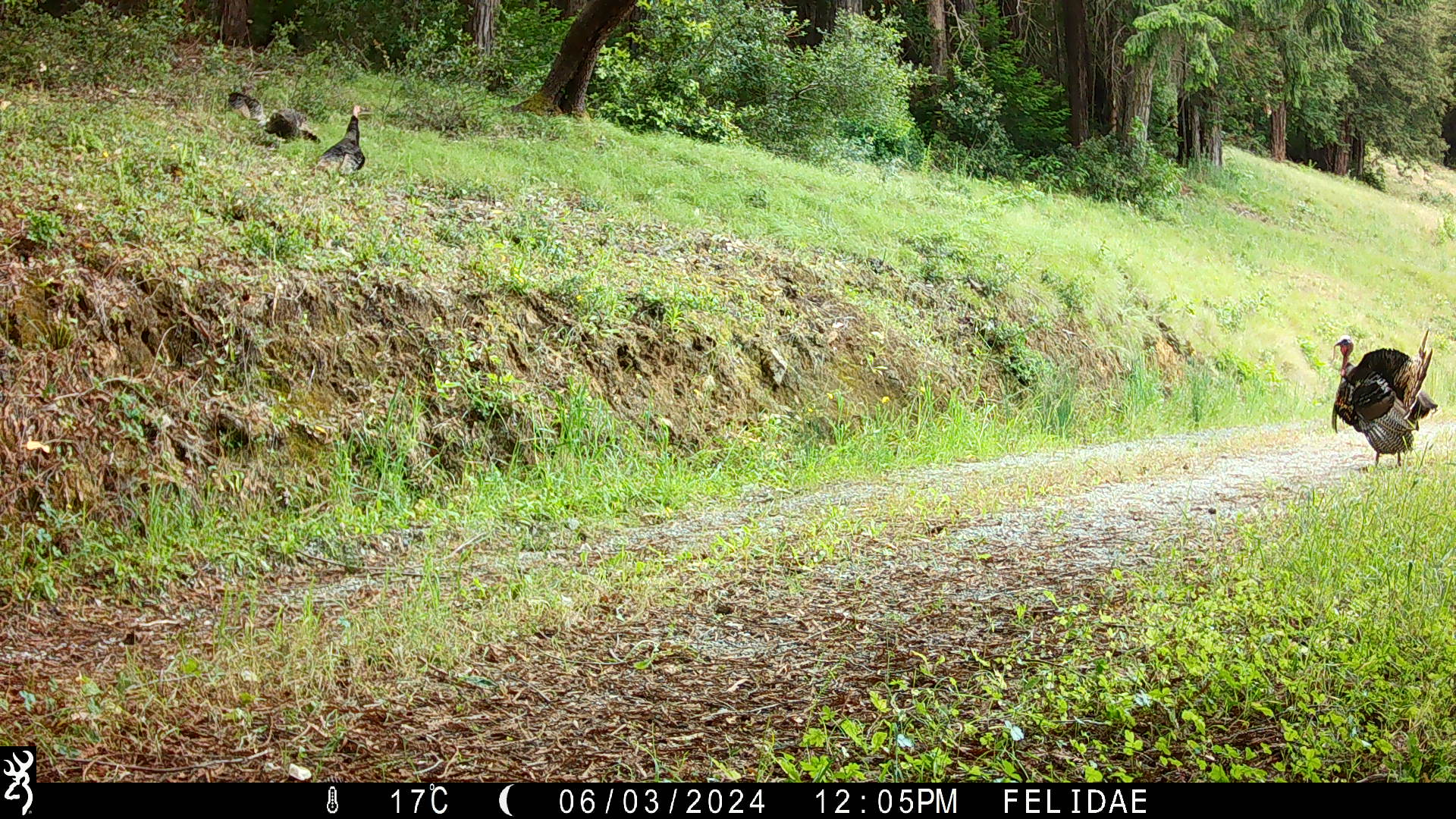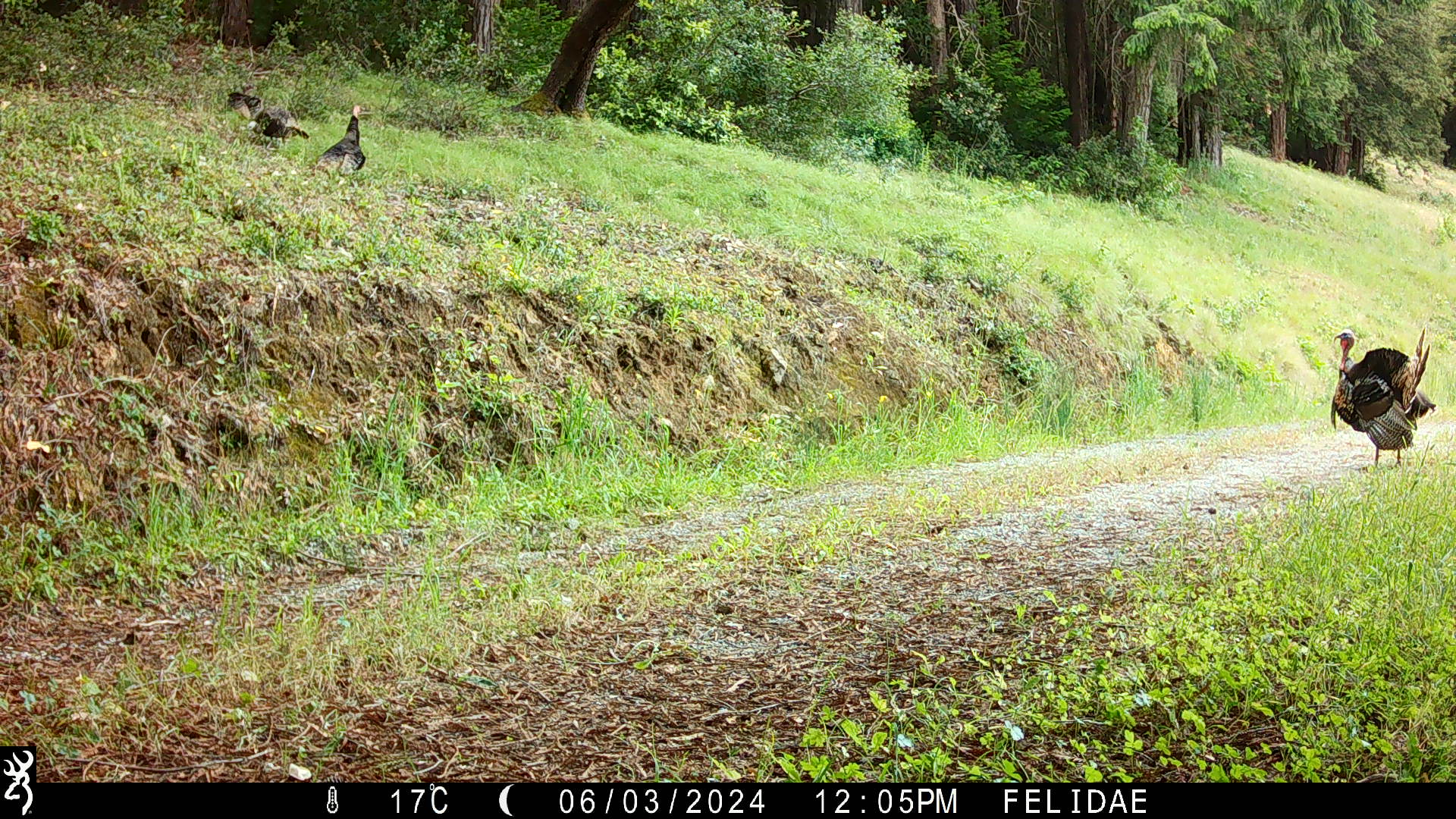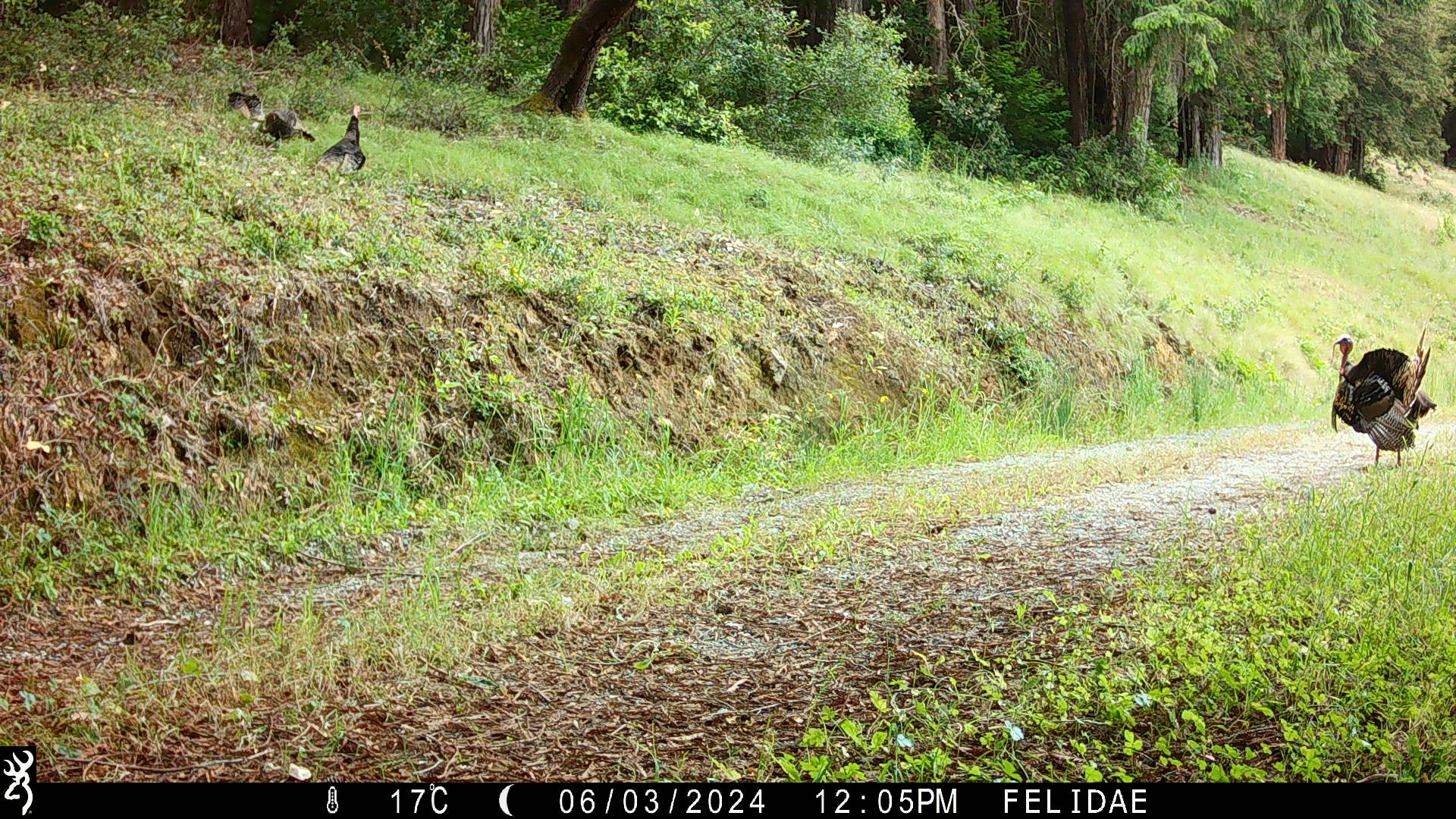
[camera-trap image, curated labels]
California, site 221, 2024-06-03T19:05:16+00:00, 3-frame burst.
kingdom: Animalia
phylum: Chordata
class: Aves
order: Galliformes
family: Phasianidae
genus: Meleagris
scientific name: Meleagris gallopavo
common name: turkey